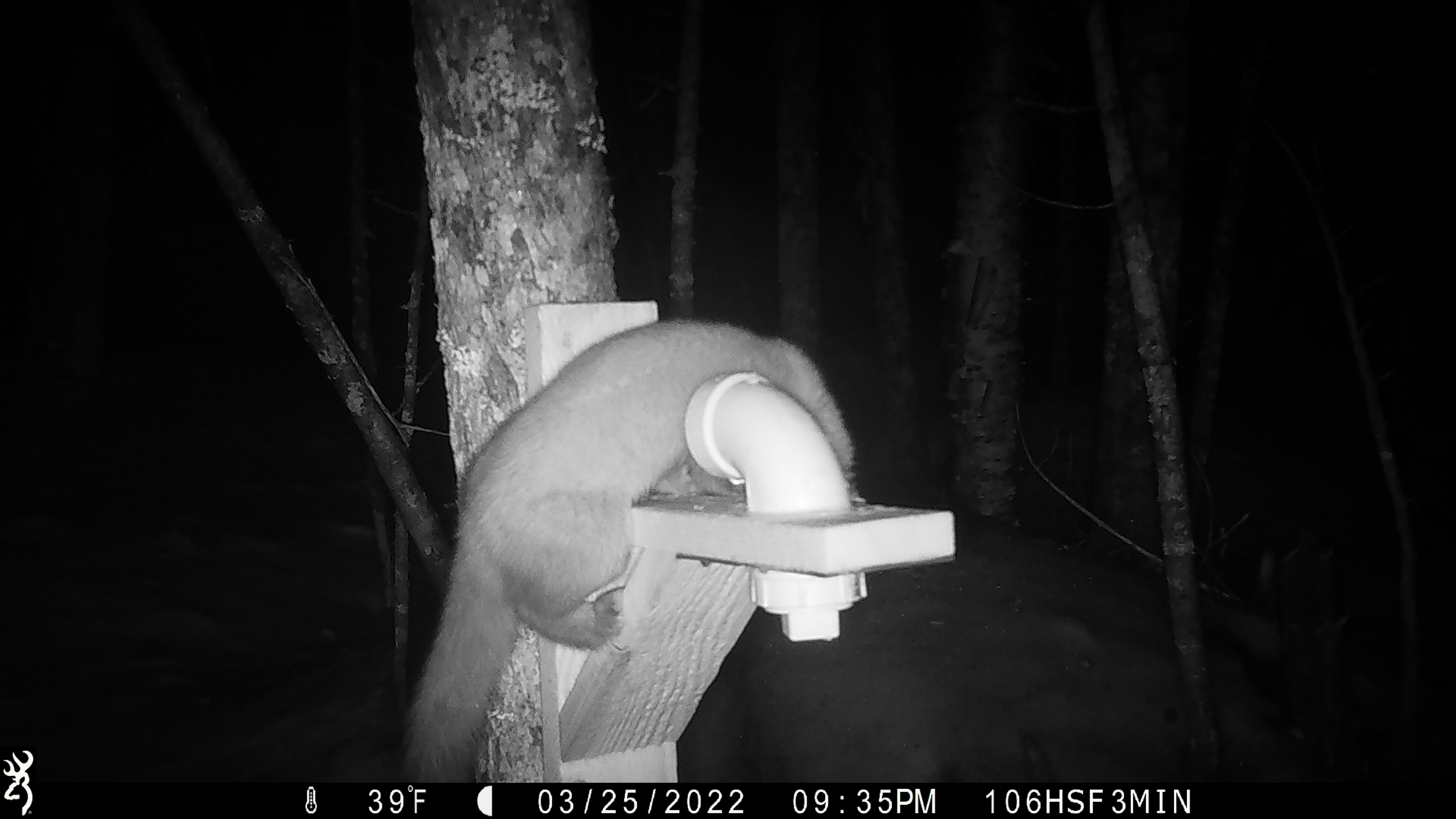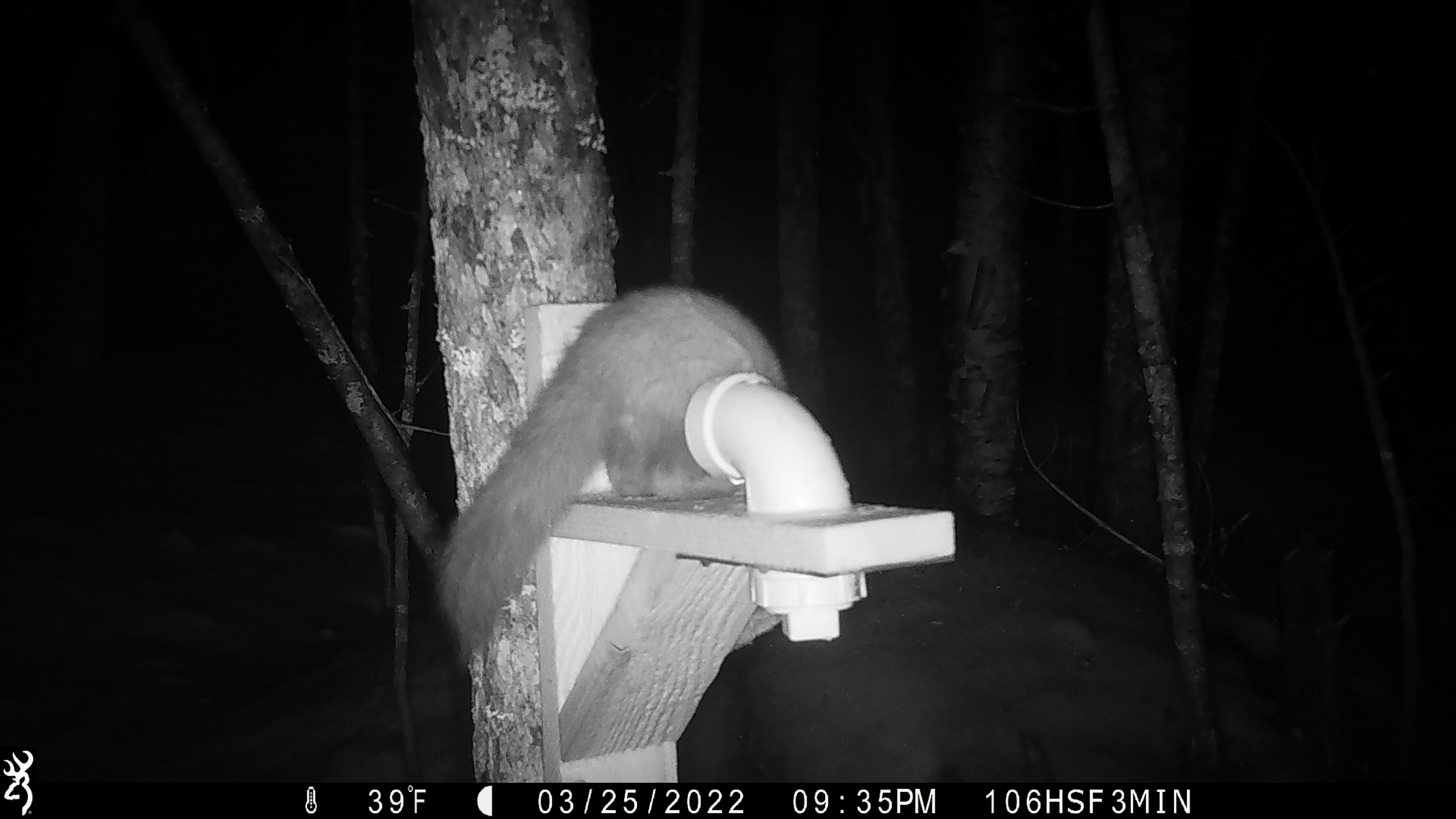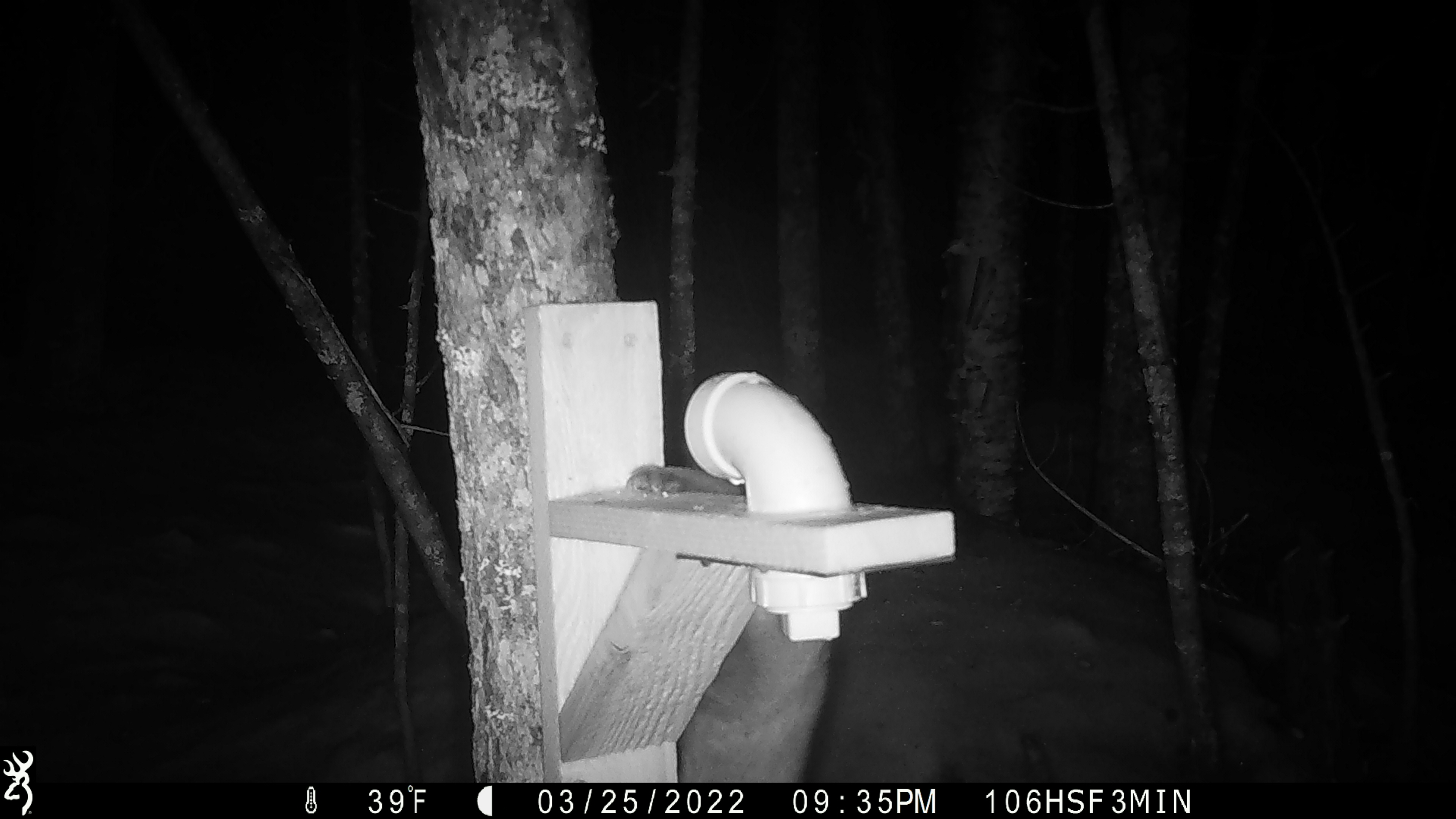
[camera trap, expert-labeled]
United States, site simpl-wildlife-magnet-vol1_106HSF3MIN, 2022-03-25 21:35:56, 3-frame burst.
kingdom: Animalia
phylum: Chordata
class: Mammalia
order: Carnivora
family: Mustelidae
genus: Martes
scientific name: Martes americana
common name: american marten